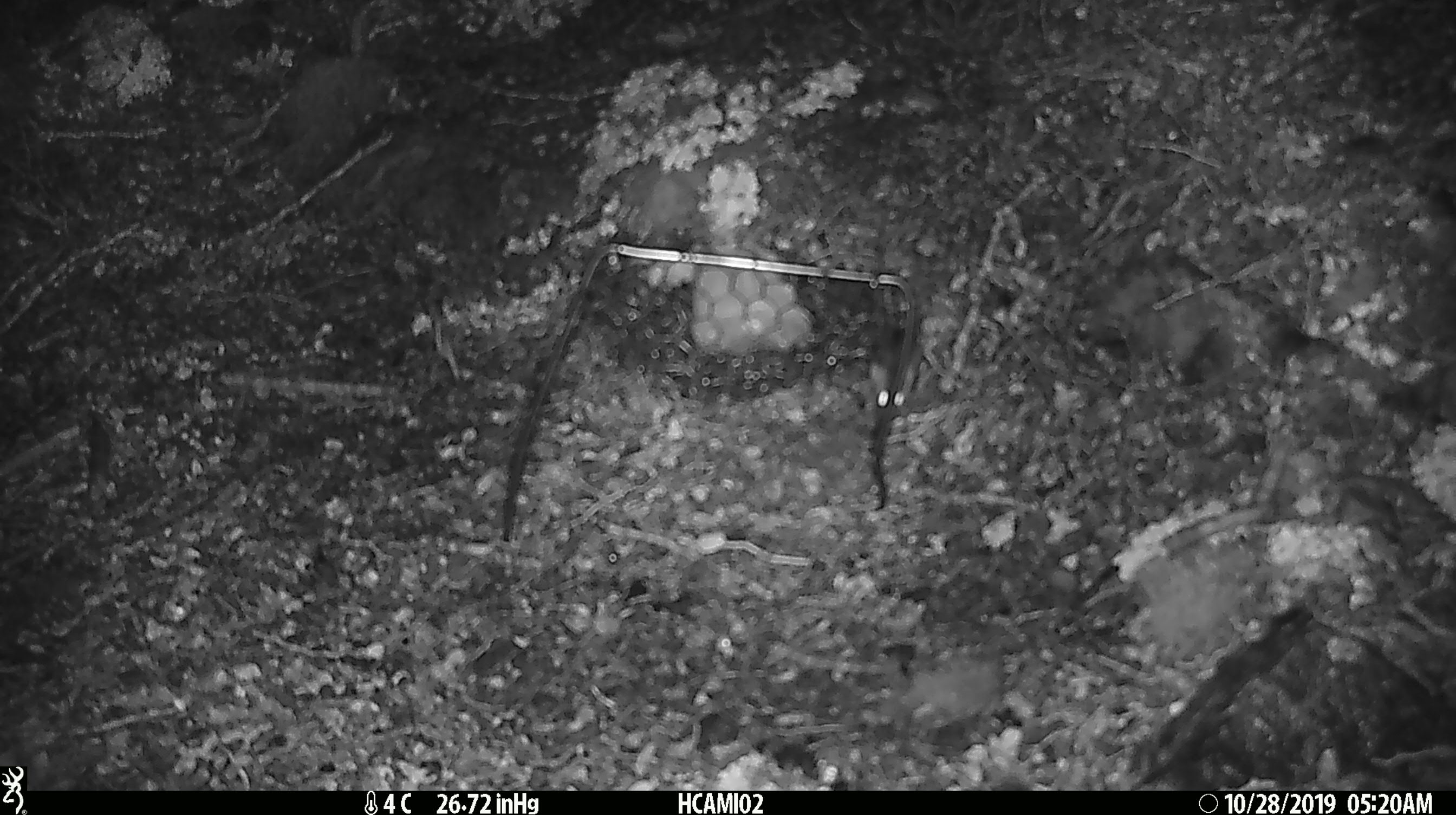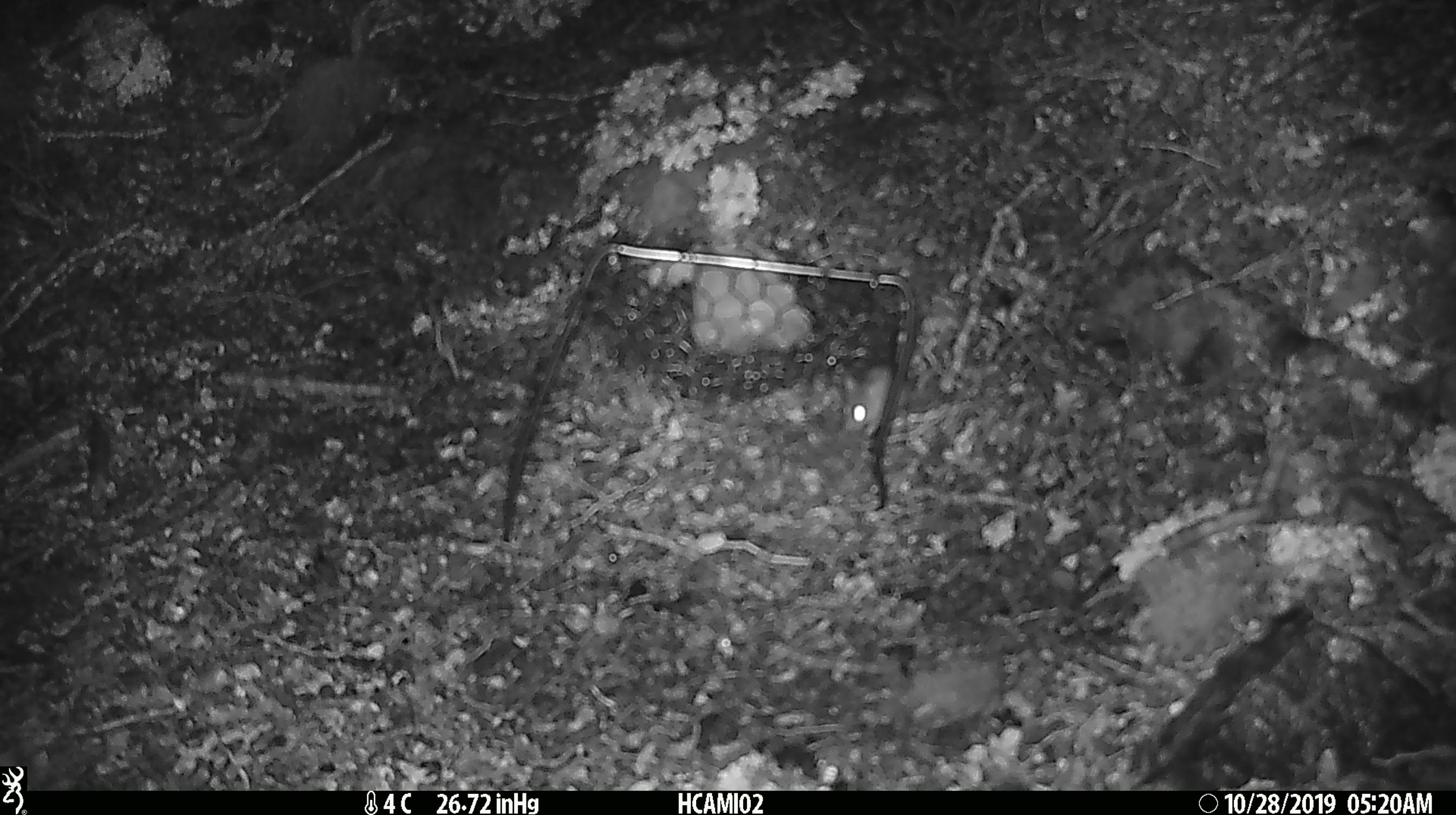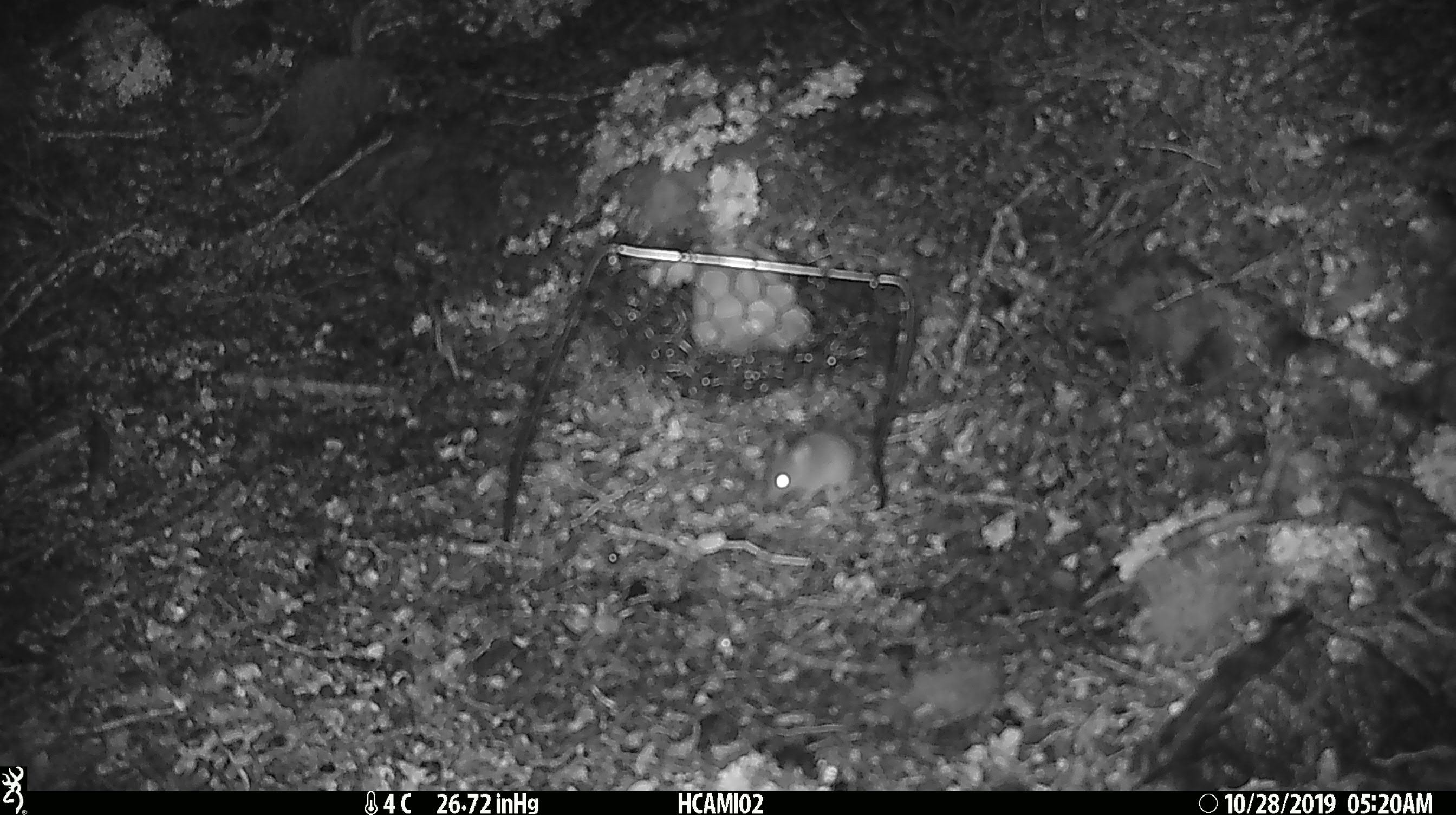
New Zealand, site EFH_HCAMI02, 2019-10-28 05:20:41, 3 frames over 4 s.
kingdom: Animalia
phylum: Chordata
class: Mammalia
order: Rodentia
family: Muridae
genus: Mus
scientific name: Mus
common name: mouse